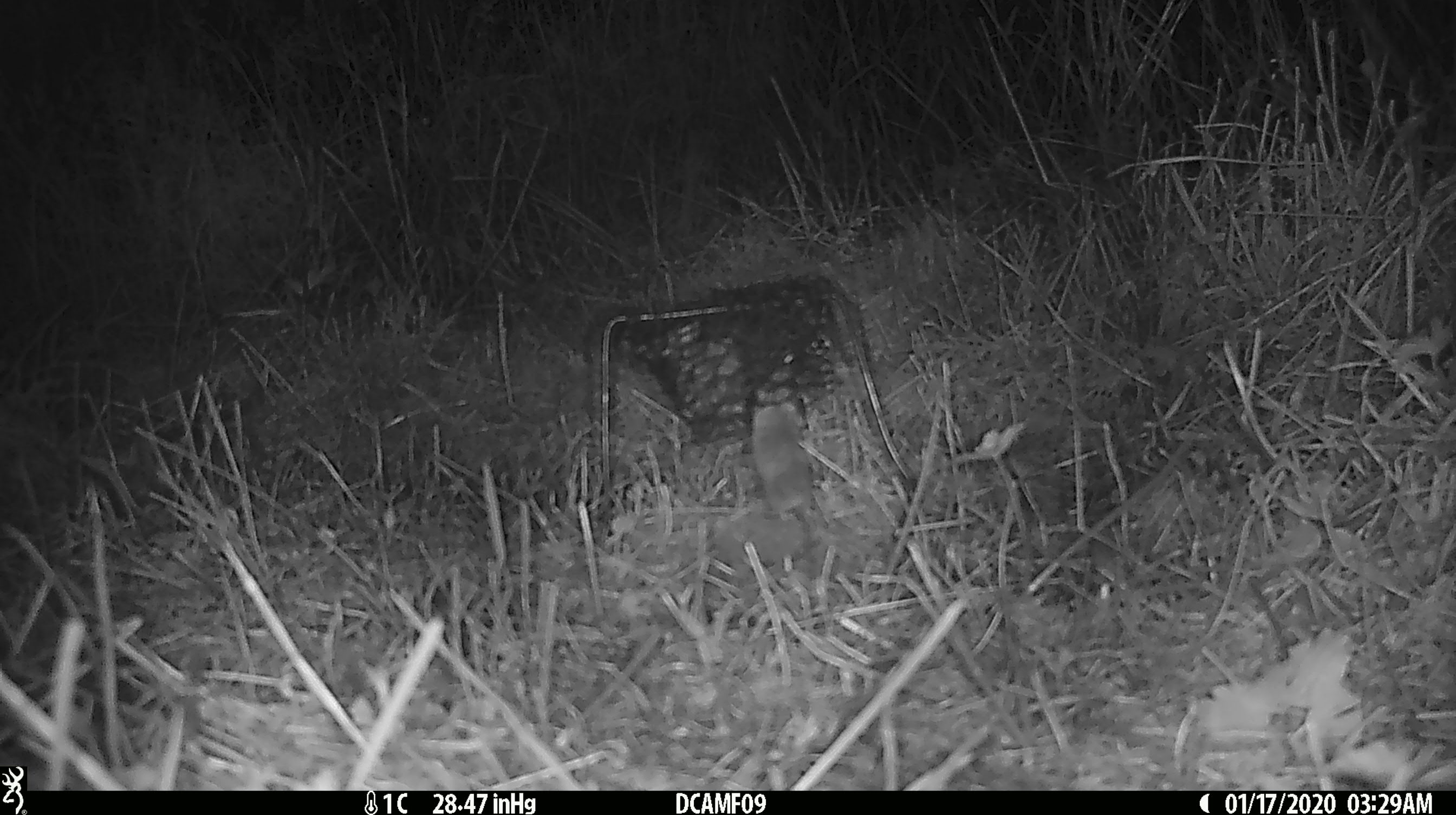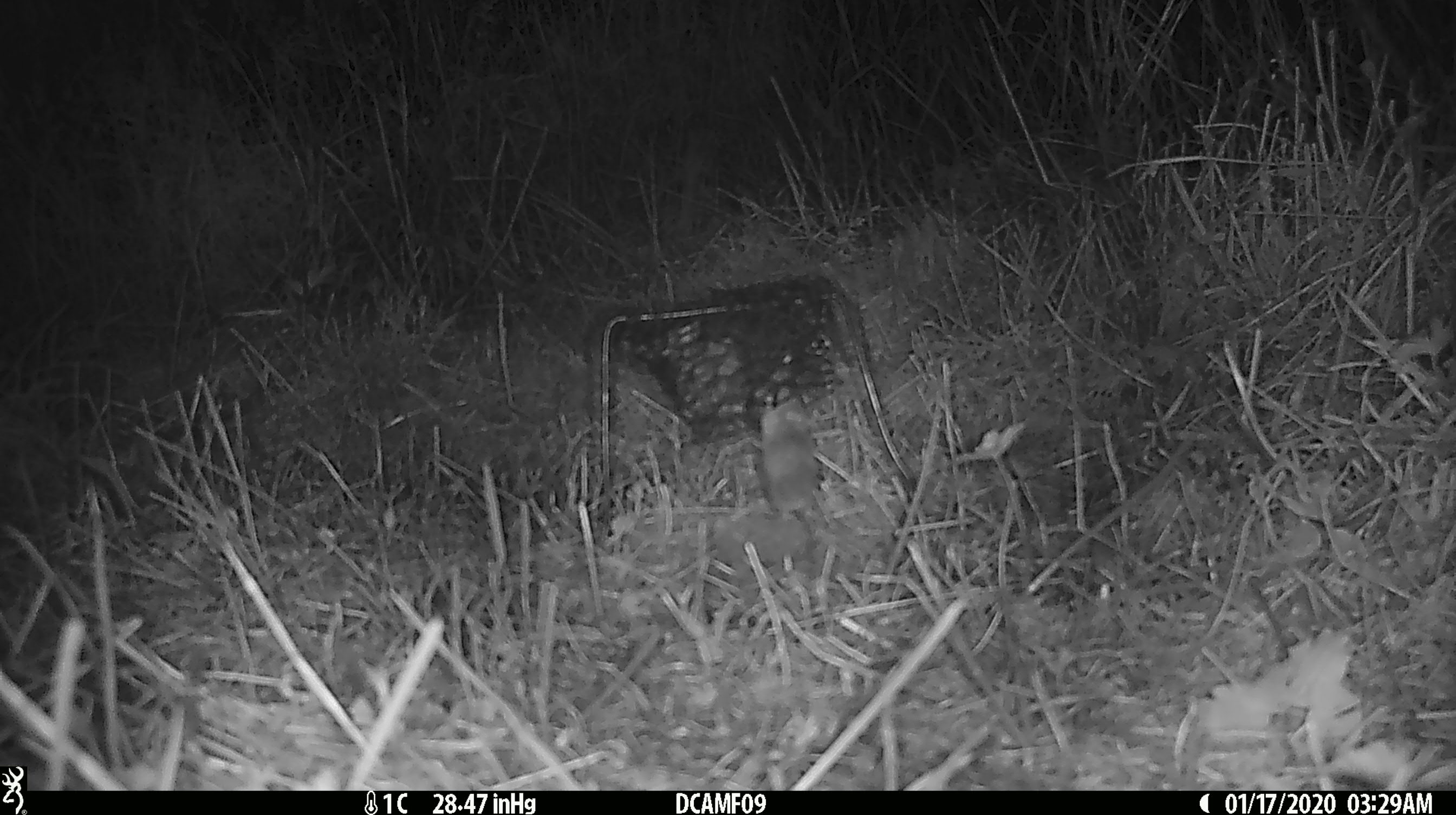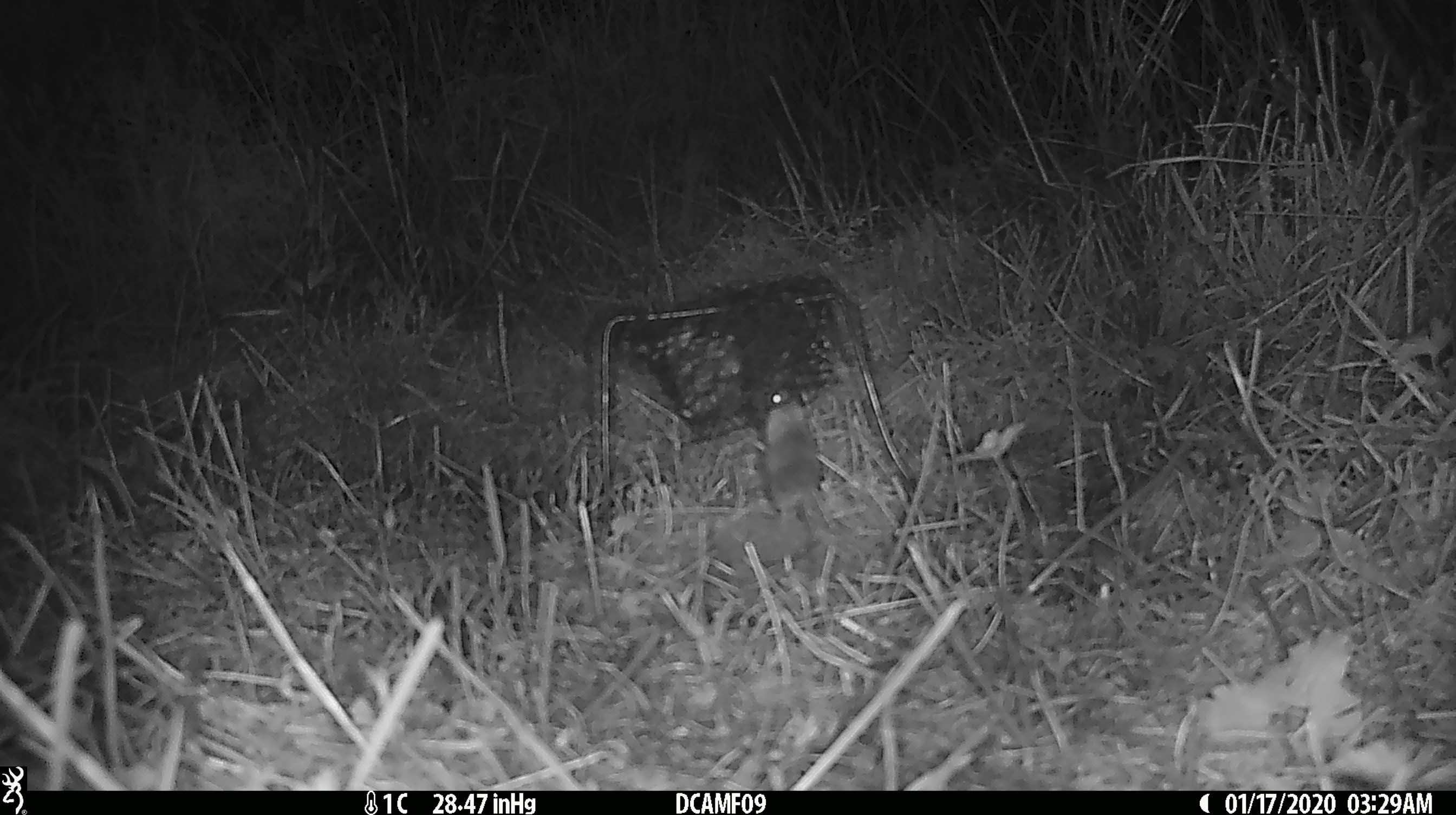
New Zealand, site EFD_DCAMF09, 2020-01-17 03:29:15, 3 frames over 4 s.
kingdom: Animalia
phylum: Chordata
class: Mammalia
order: Rodentia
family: Muridae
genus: Mus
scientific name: Mus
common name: mouse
Mouse (Mus).